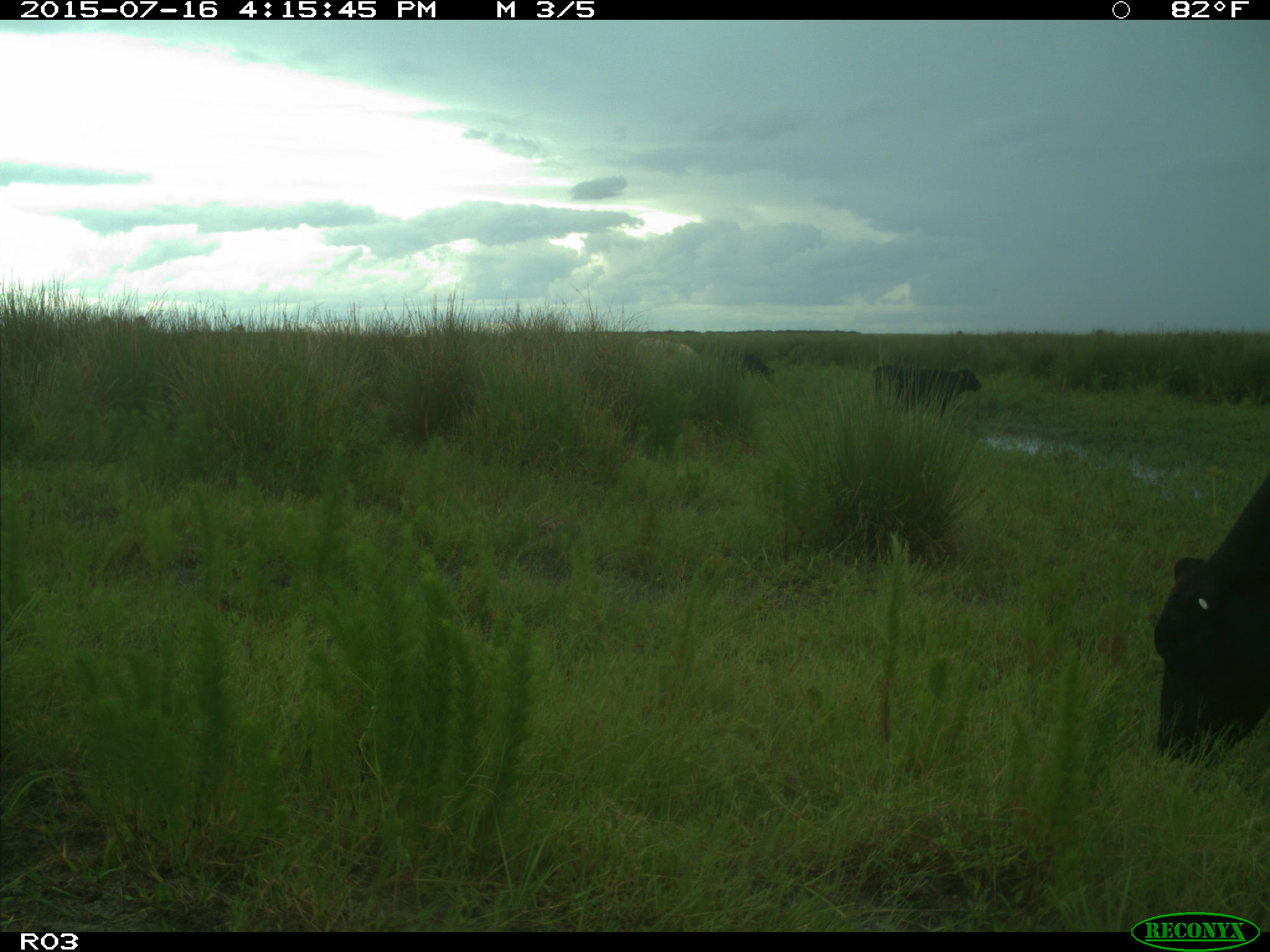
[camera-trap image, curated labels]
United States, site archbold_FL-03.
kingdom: Animalia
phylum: Chordata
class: Mammalia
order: Artiodactyla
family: Bovidae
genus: Bos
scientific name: Bos taurus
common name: domestic cow